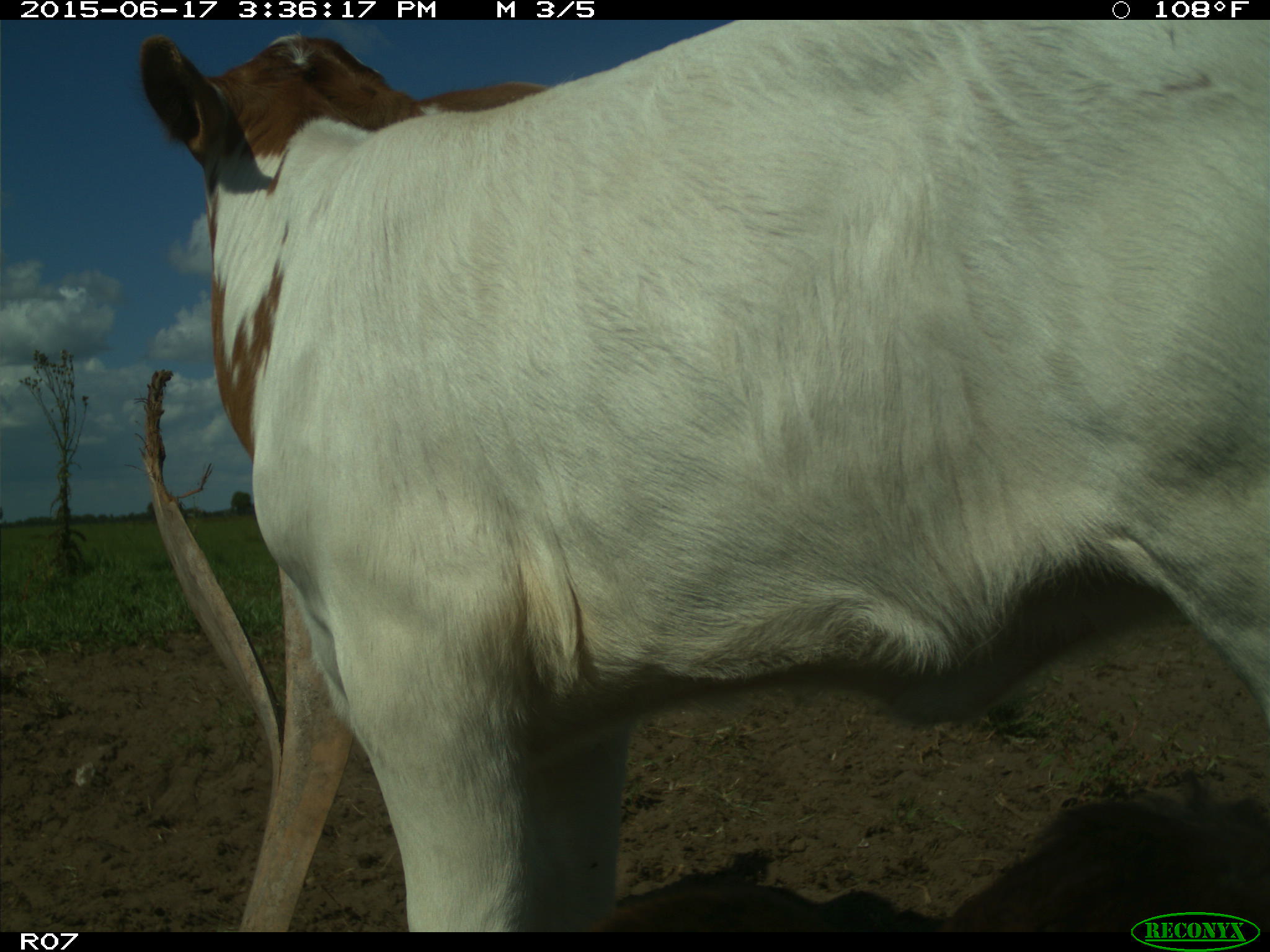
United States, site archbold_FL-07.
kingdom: Animalia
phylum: Chordata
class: Mammalia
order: Artiodactyla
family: Bovidae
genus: Bos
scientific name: Bos taurus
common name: domestic cow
Bos taurus (domestic cow).